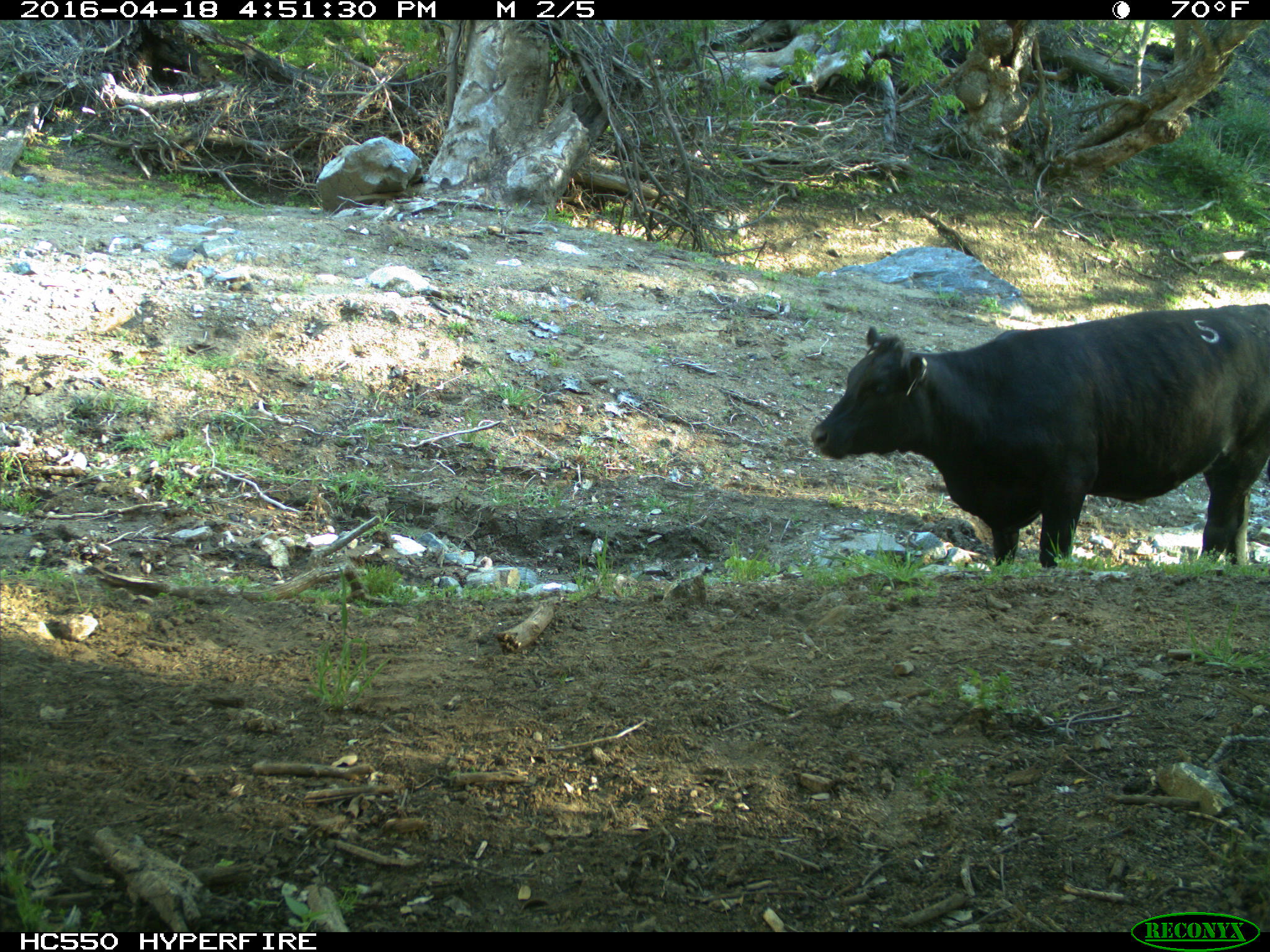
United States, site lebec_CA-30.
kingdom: Animalia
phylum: Chordata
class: Mammalia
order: Artiodactyla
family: Bovidae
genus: Bos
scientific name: Bos taurus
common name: domestic cow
Bos taurus (domestic cow).